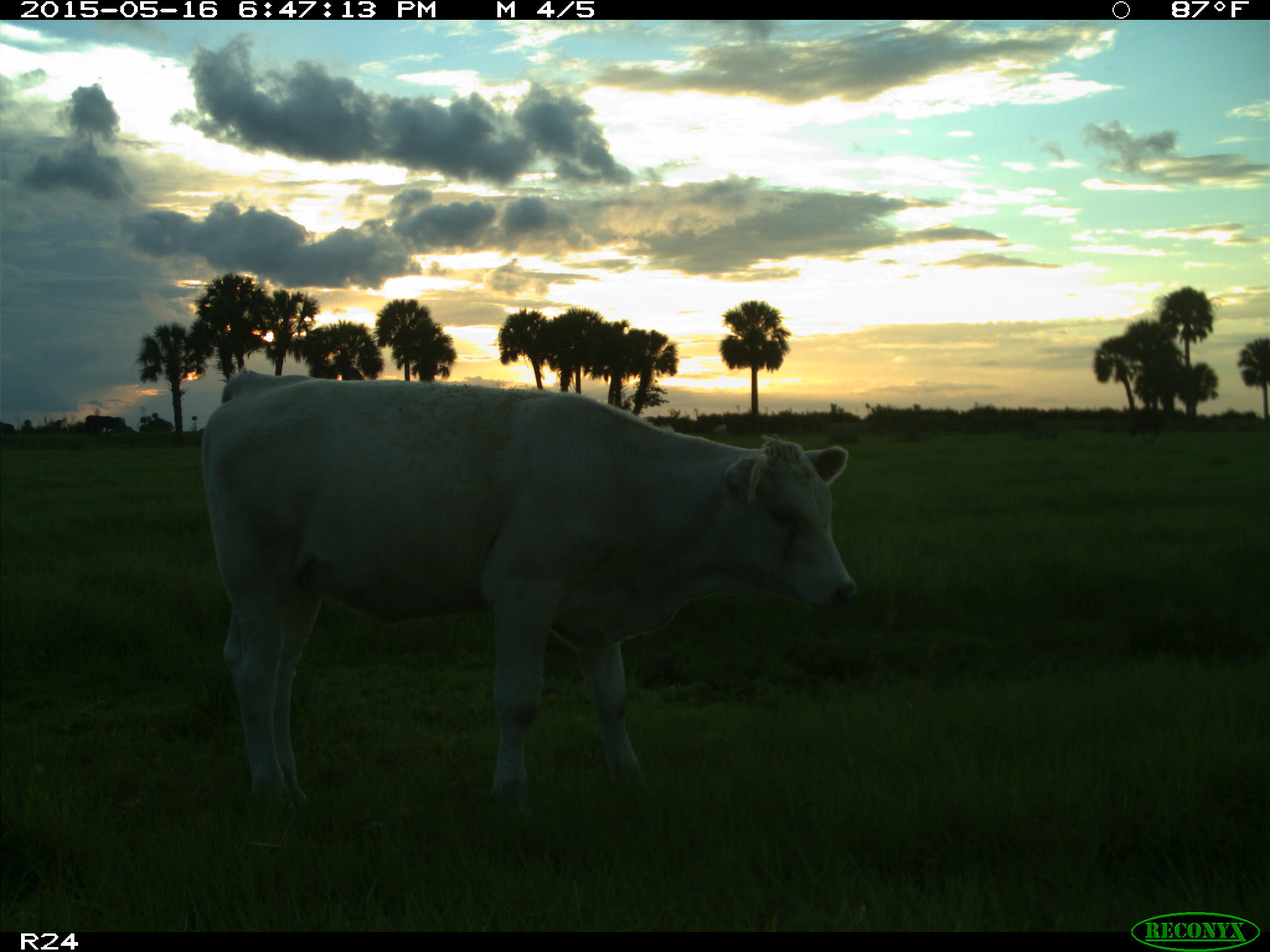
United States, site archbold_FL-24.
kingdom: Animalia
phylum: Chordata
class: Mammalia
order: Artiodactyla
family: Bovidae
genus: Bos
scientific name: Bos taurus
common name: domestic cow